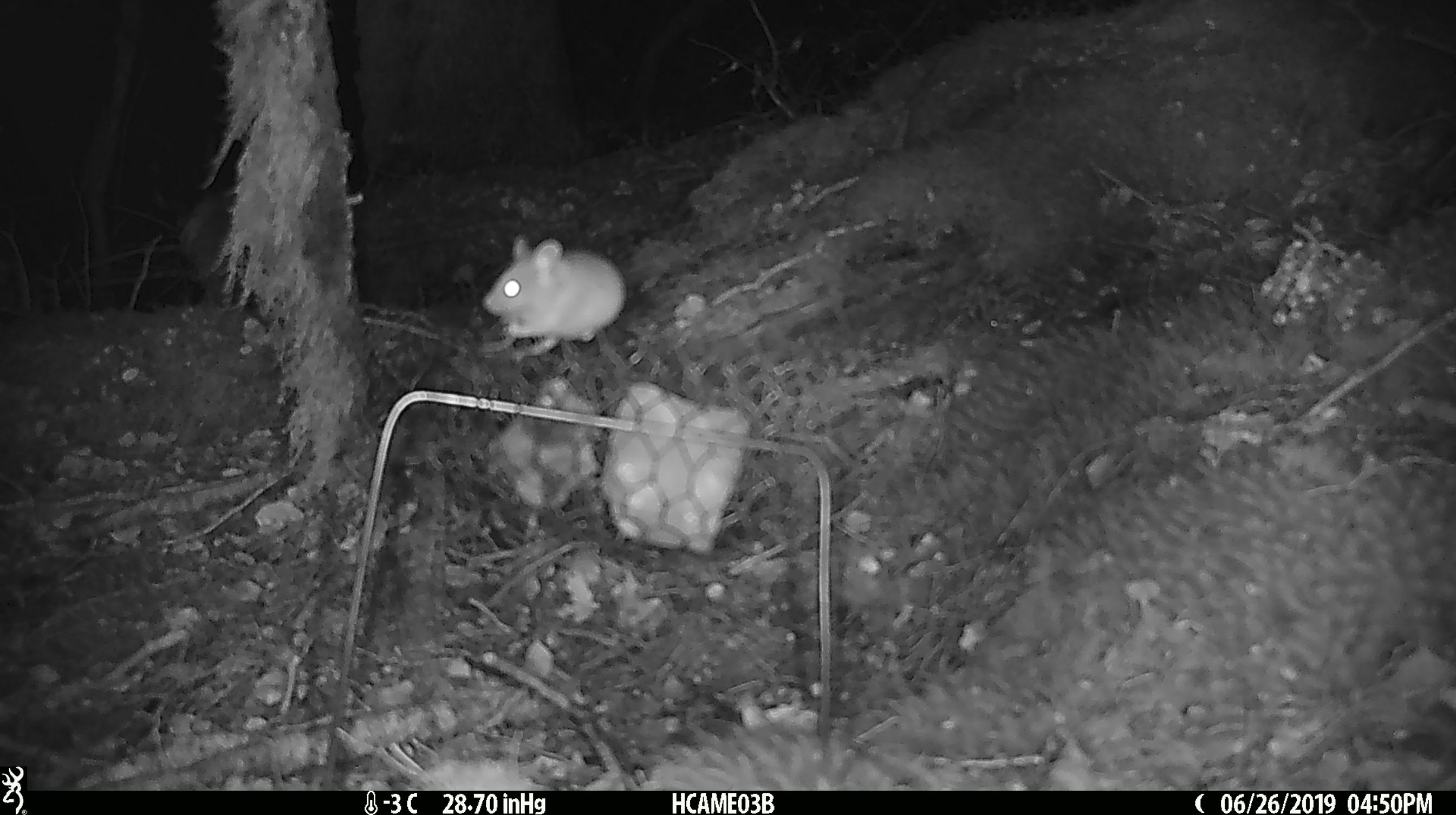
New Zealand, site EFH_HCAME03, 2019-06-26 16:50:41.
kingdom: Animalia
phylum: Chordata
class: Mammalia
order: Rodentia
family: Muridae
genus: Mus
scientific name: Mus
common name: mouse